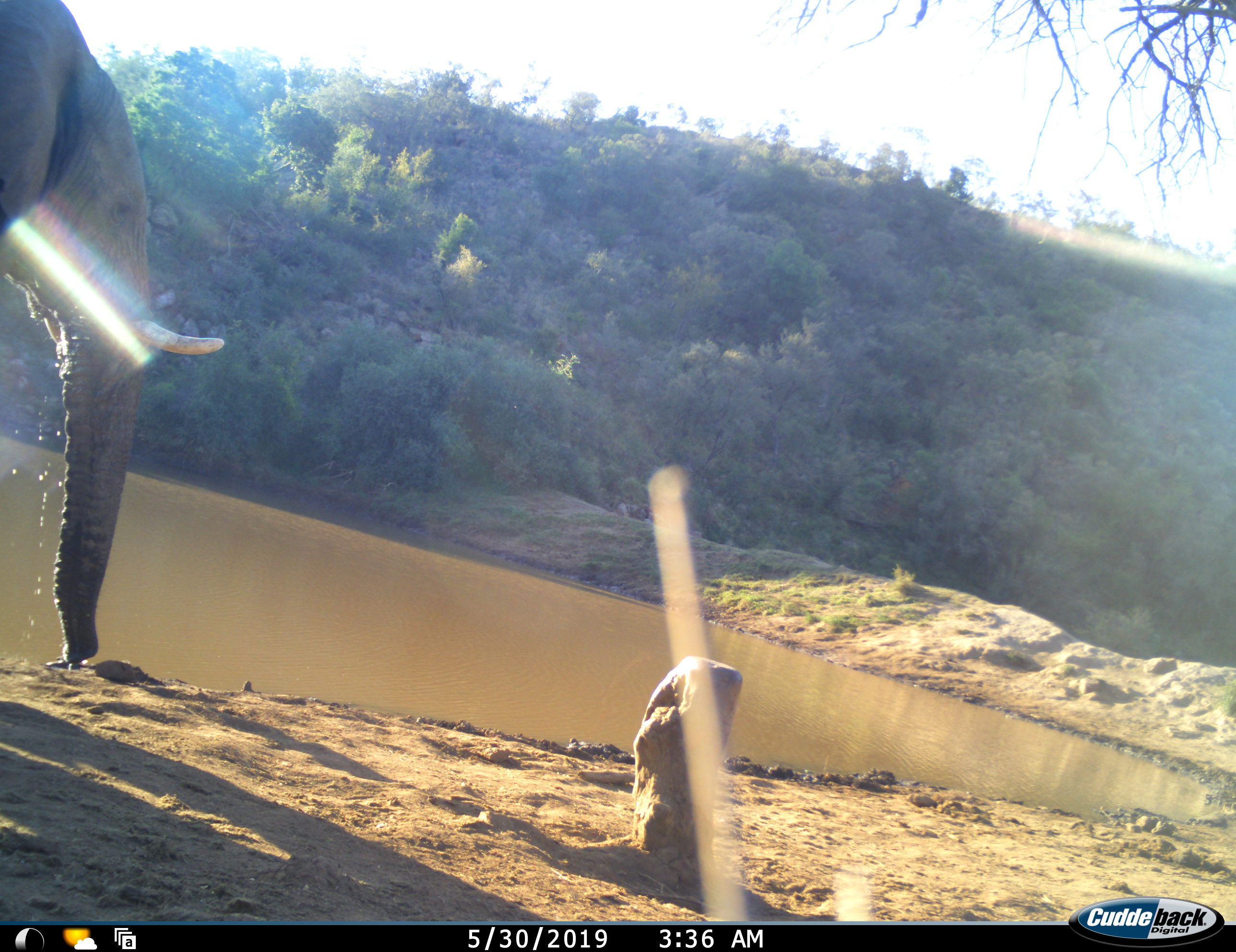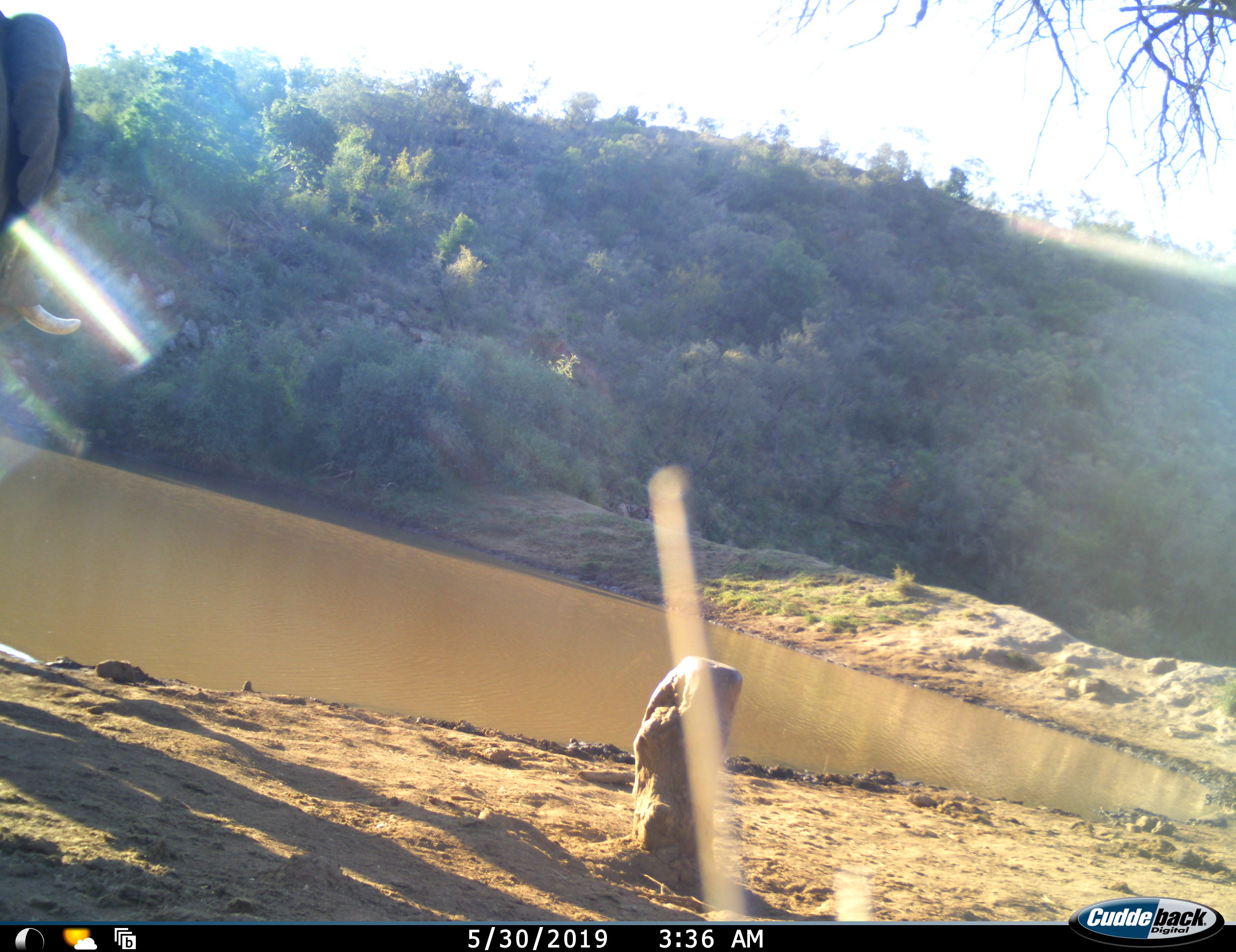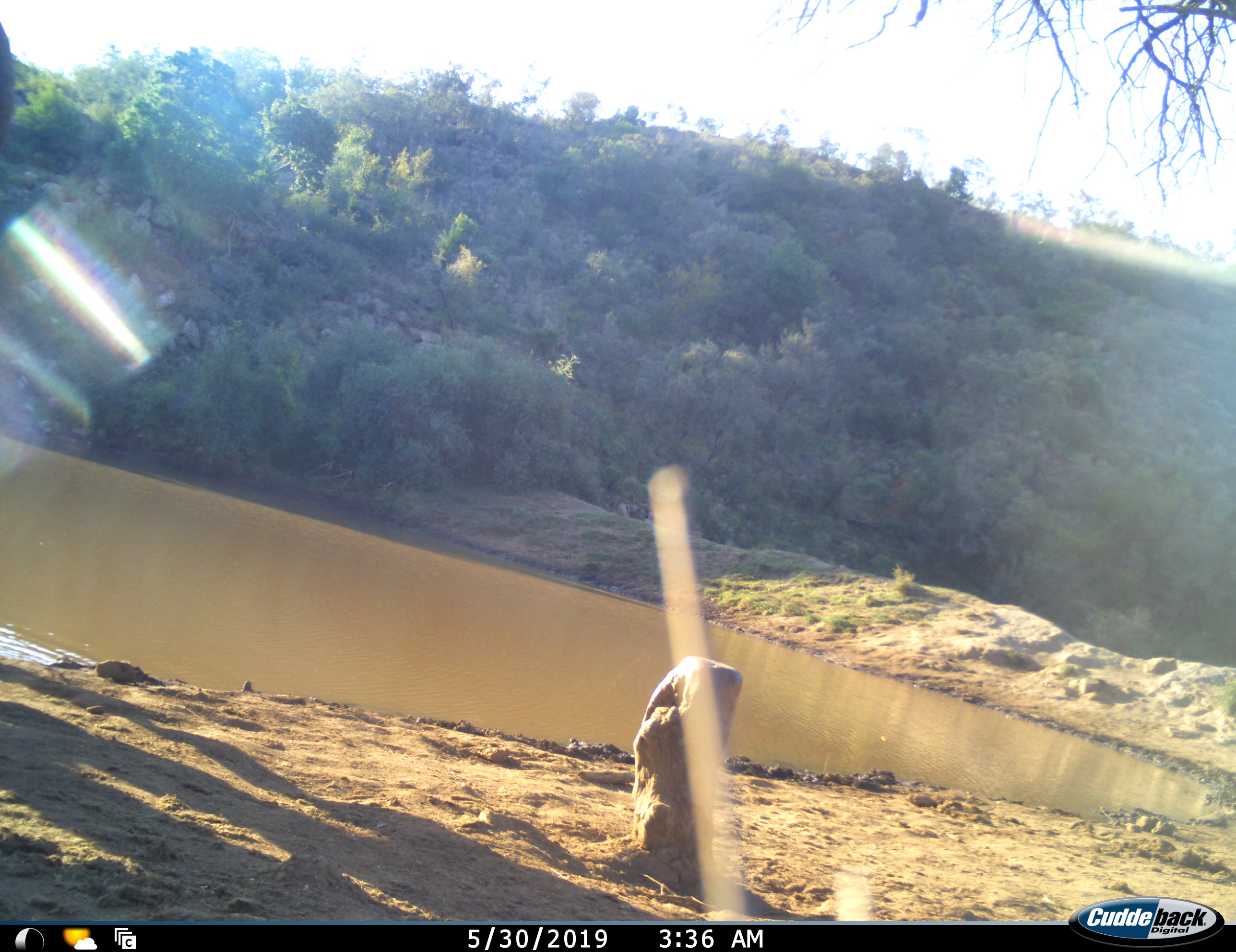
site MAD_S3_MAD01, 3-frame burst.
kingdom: Animalia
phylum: Chordata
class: Mammalia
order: Proboscidea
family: Elephantidae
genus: Loxodonta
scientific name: Loxodonta africana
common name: african bush elephant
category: elephant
Elephant (african bush elephant) (Loxodonta africana), count 1. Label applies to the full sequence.